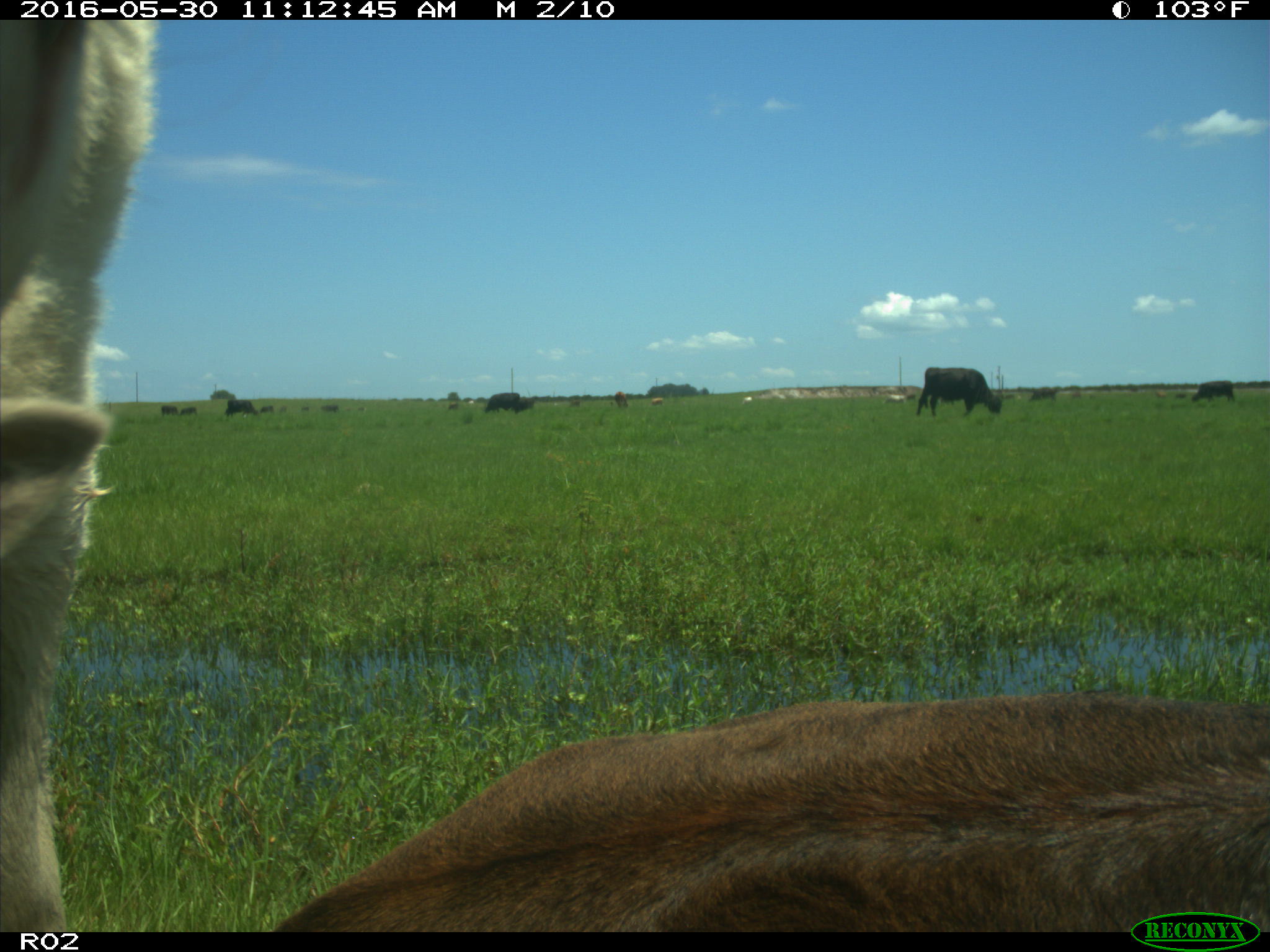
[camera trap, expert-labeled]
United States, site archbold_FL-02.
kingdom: Animalia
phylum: Chordata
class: Mammalia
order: Artiodactyla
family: Bovidae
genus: Bos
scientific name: Bos taurus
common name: domestic cow